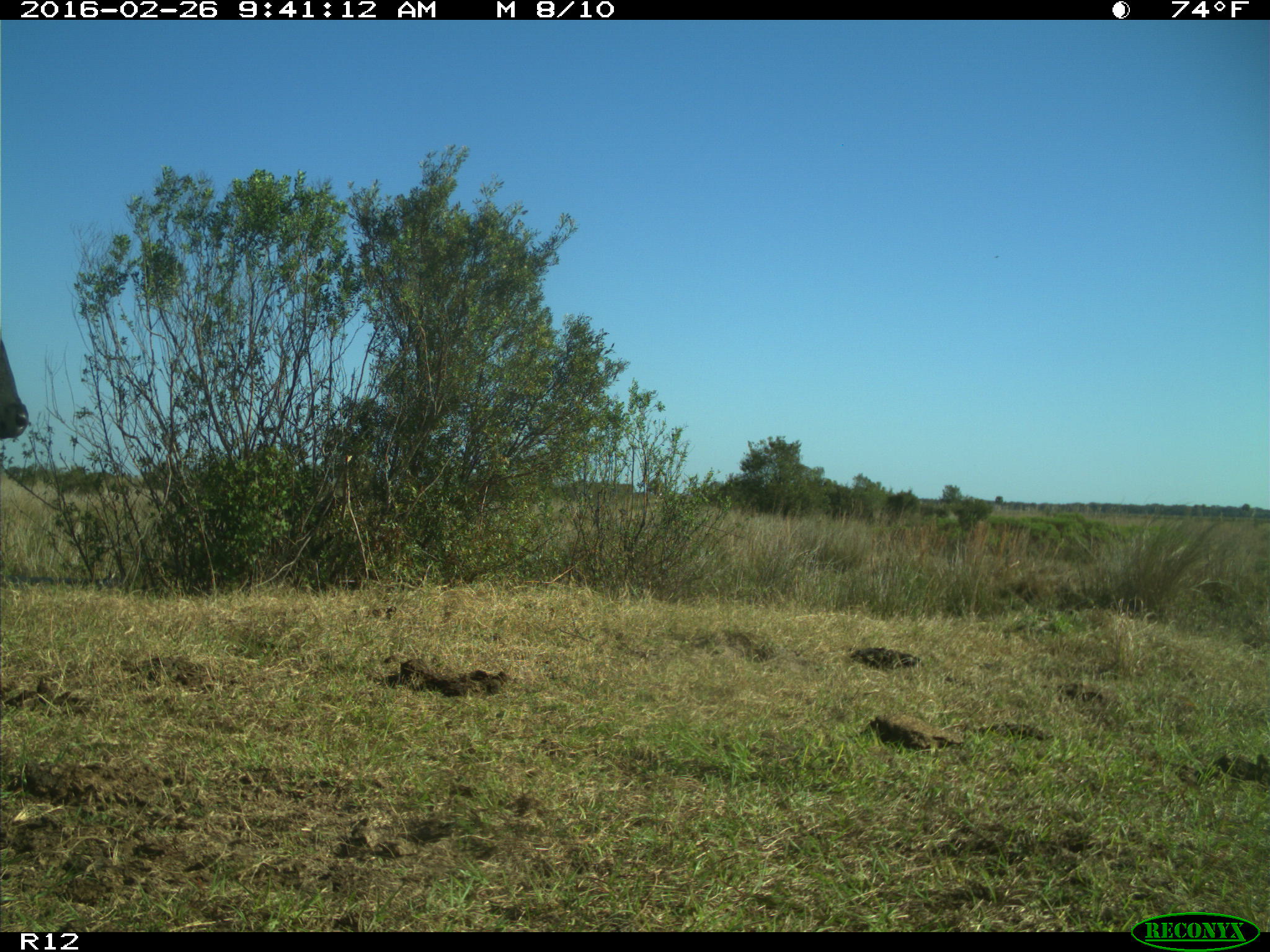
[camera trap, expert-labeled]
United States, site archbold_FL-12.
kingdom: Animalia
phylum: Chordata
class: Mammalia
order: Artiodactyla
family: Bovidae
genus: Bos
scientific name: Bos taurus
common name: domestic cow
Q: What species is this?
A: Bos taurus (domestic cow).